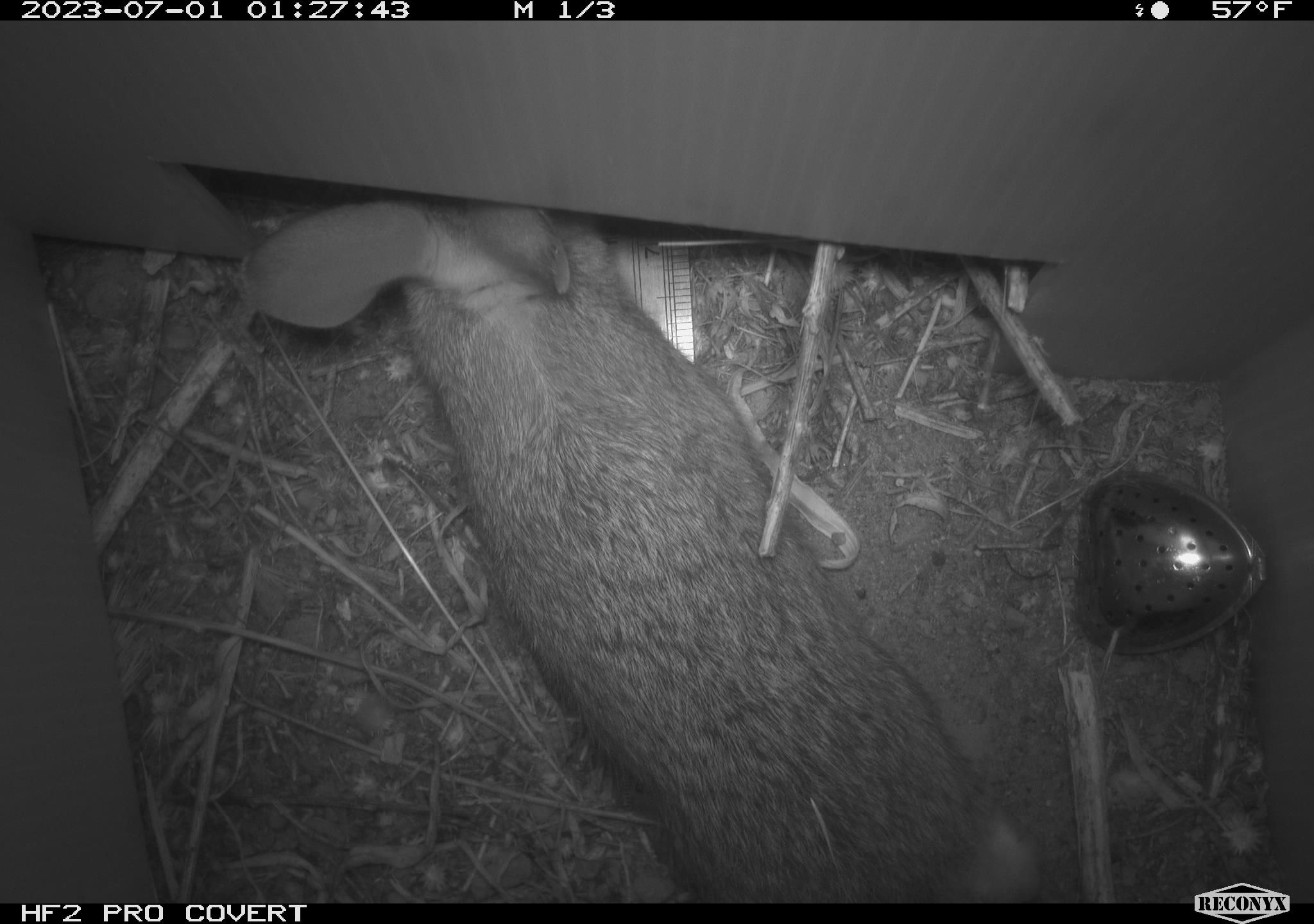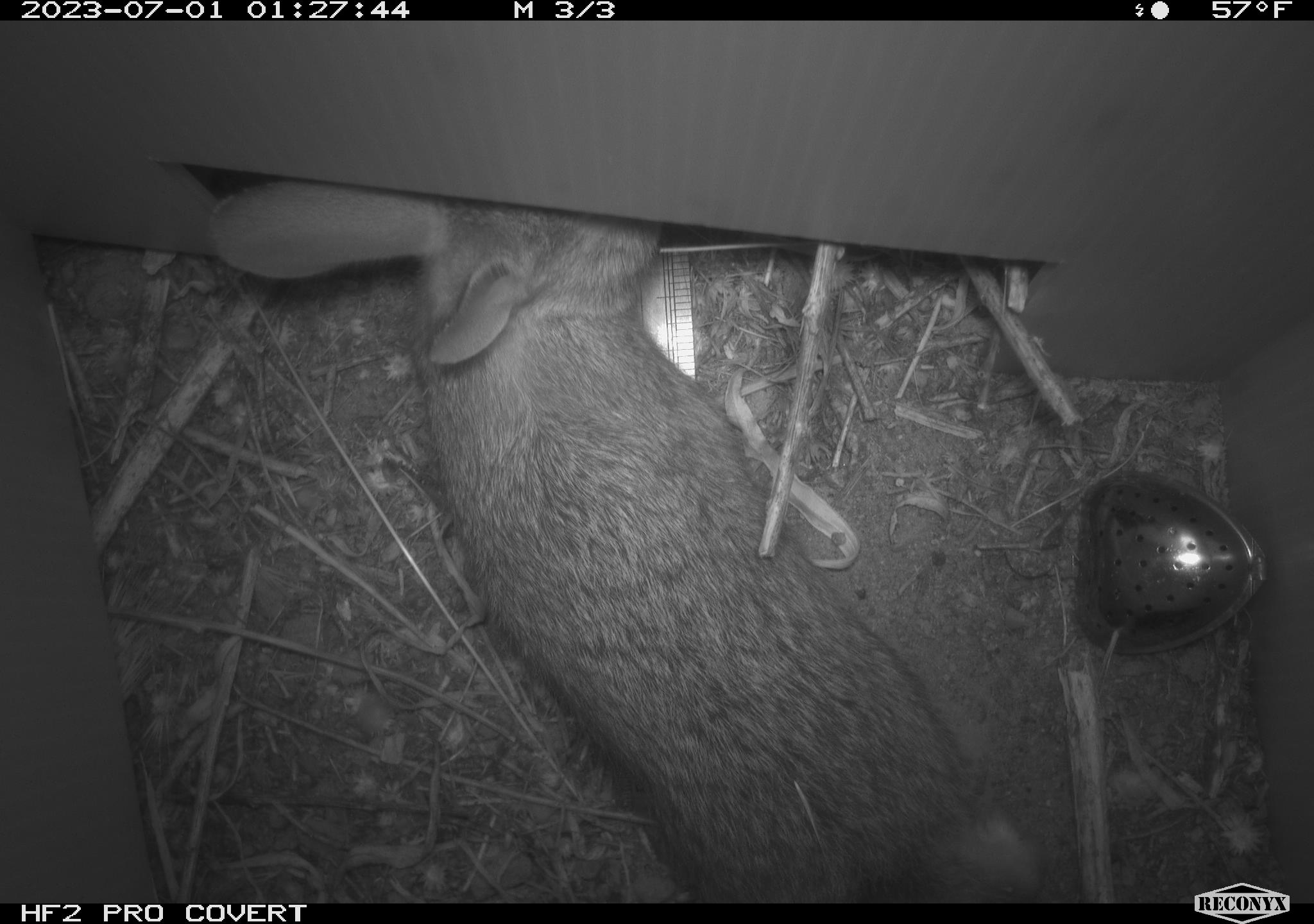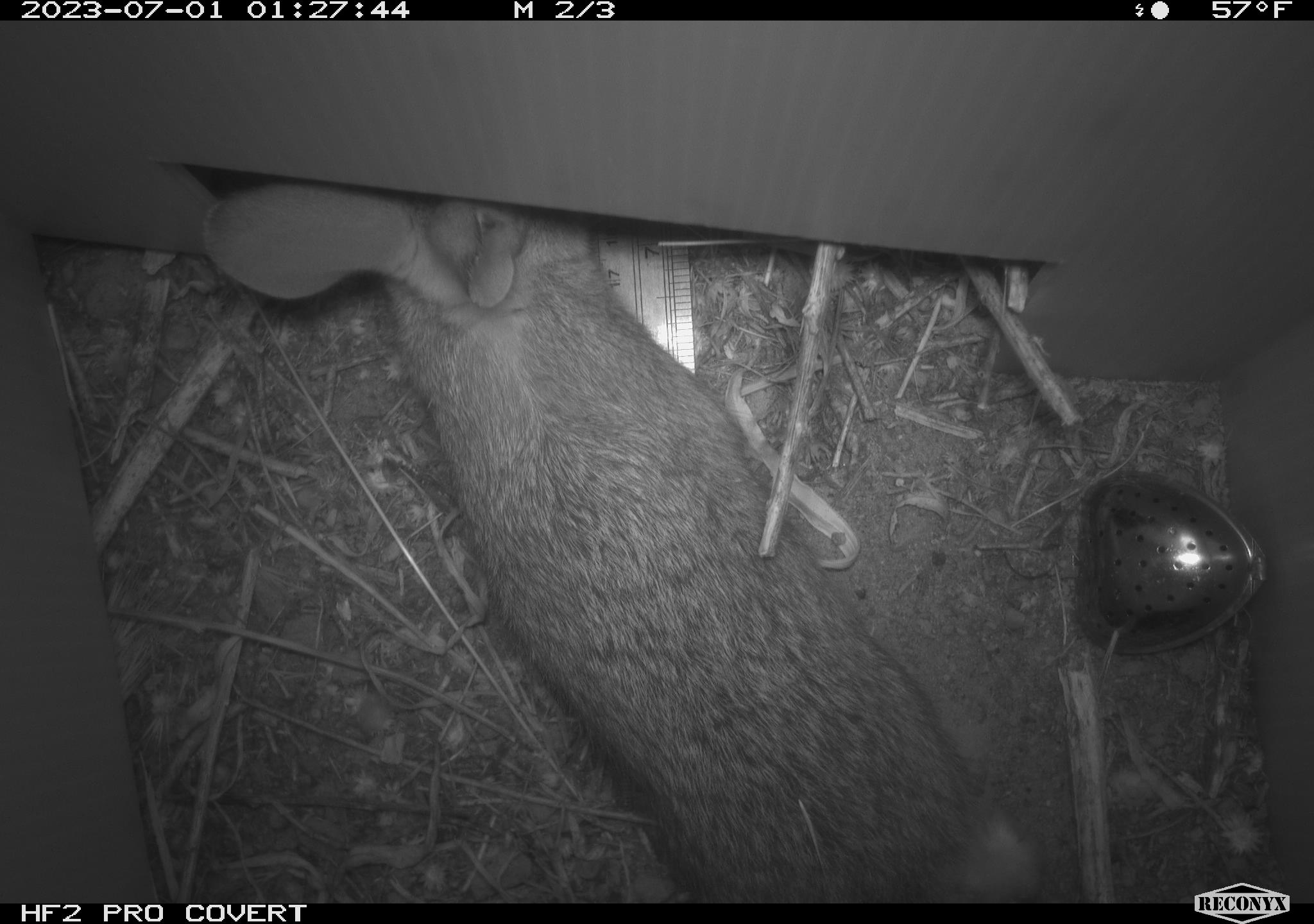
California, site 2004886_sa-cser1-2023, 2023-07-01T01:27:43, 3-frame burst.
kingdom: Animalia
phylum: Chordata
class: Mammalia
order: Lagomorpha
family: Leporidae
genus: Sylvilagus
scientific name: Sylvilagus bachmani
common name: brush rabbit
Brush rabbit (Sylvilagus bachmani).